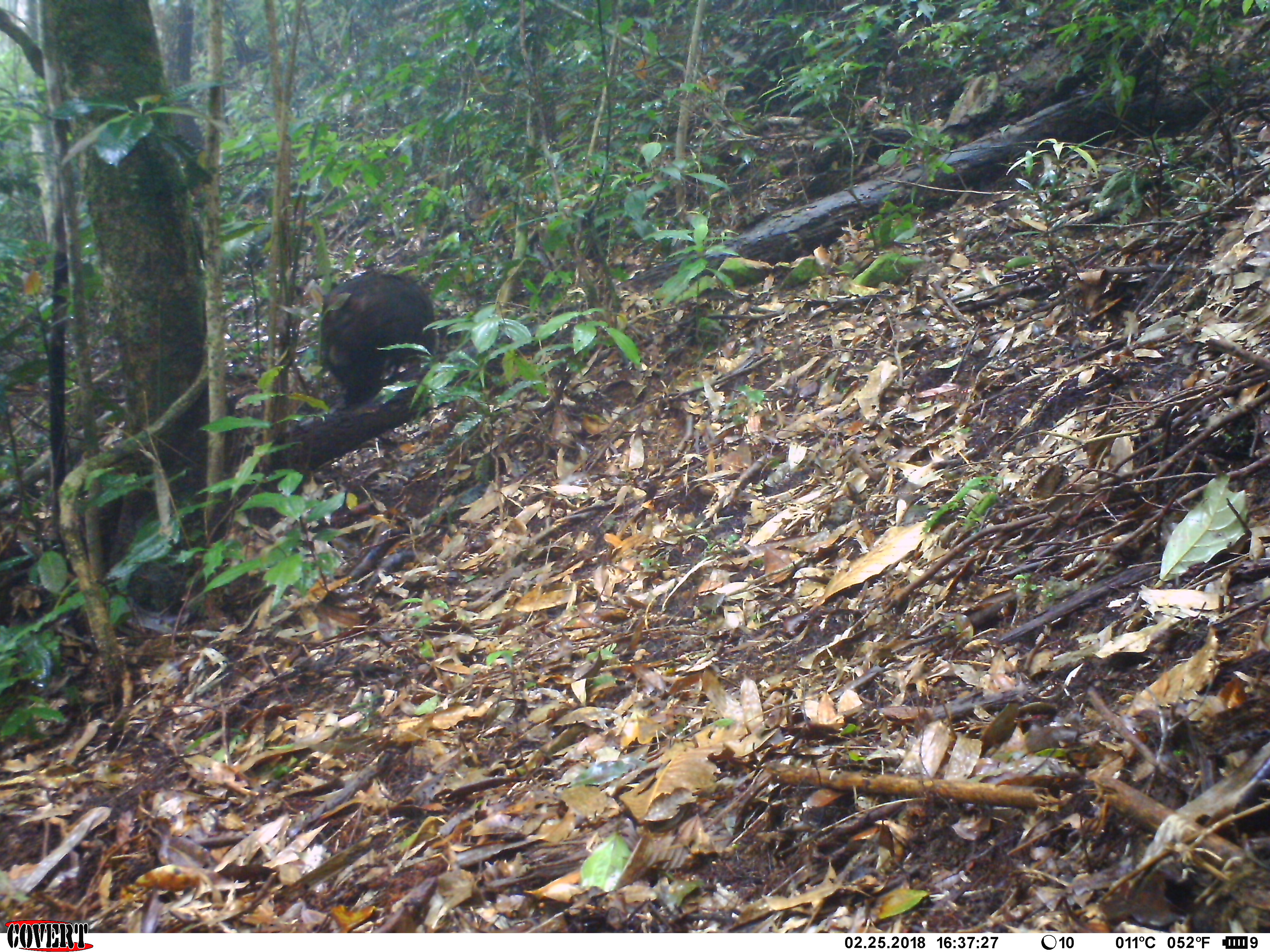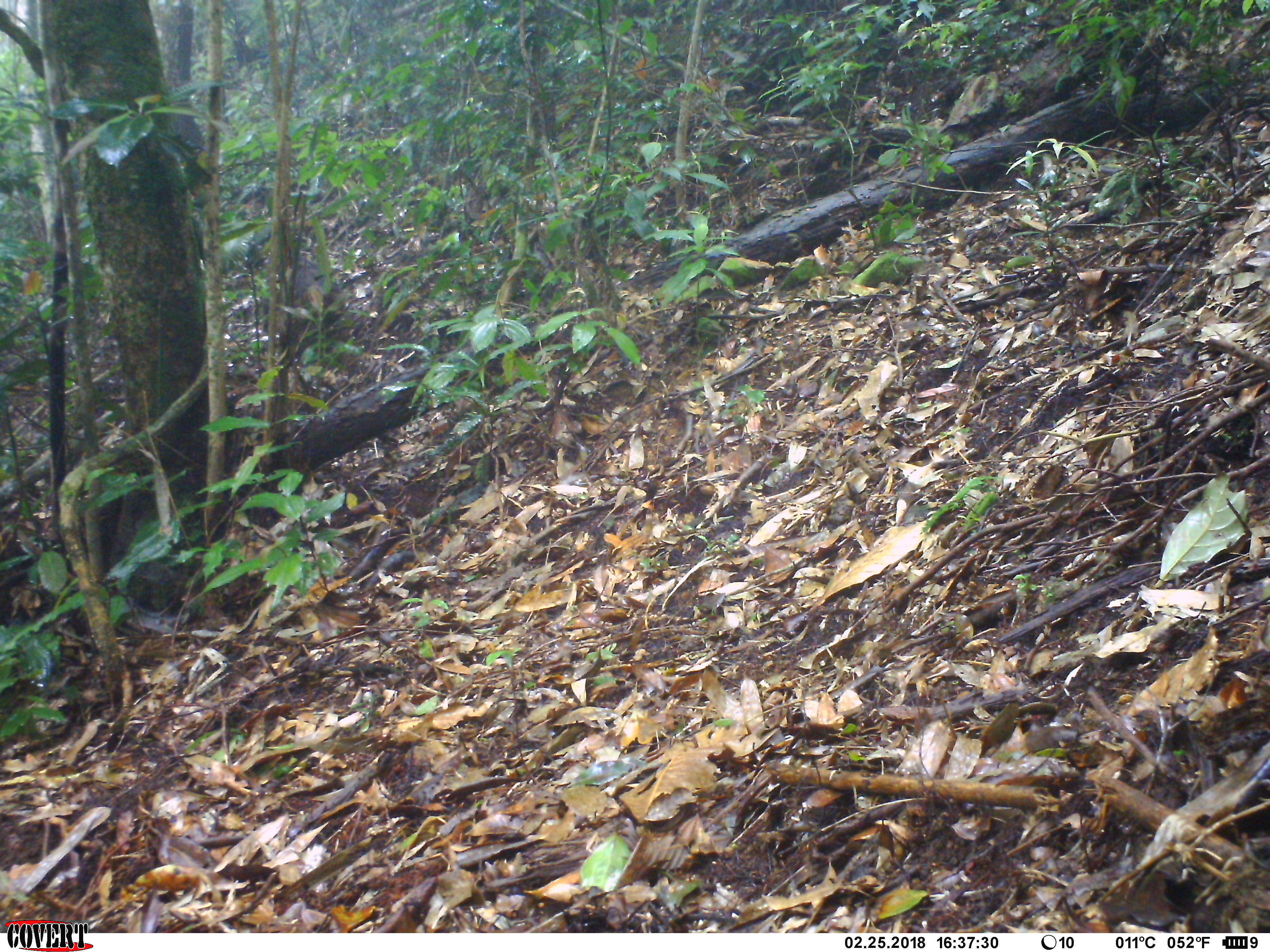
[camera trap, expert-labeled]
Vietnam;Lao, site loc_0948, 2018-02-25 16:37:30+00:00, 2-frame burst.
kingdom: Animalia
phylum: Chordata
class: Mammalia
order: Primates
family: Cercopithecidae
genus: Macaca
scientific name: Macaca arctoides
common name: stump-tailed macaque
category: stump tailed macaque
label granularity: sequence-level